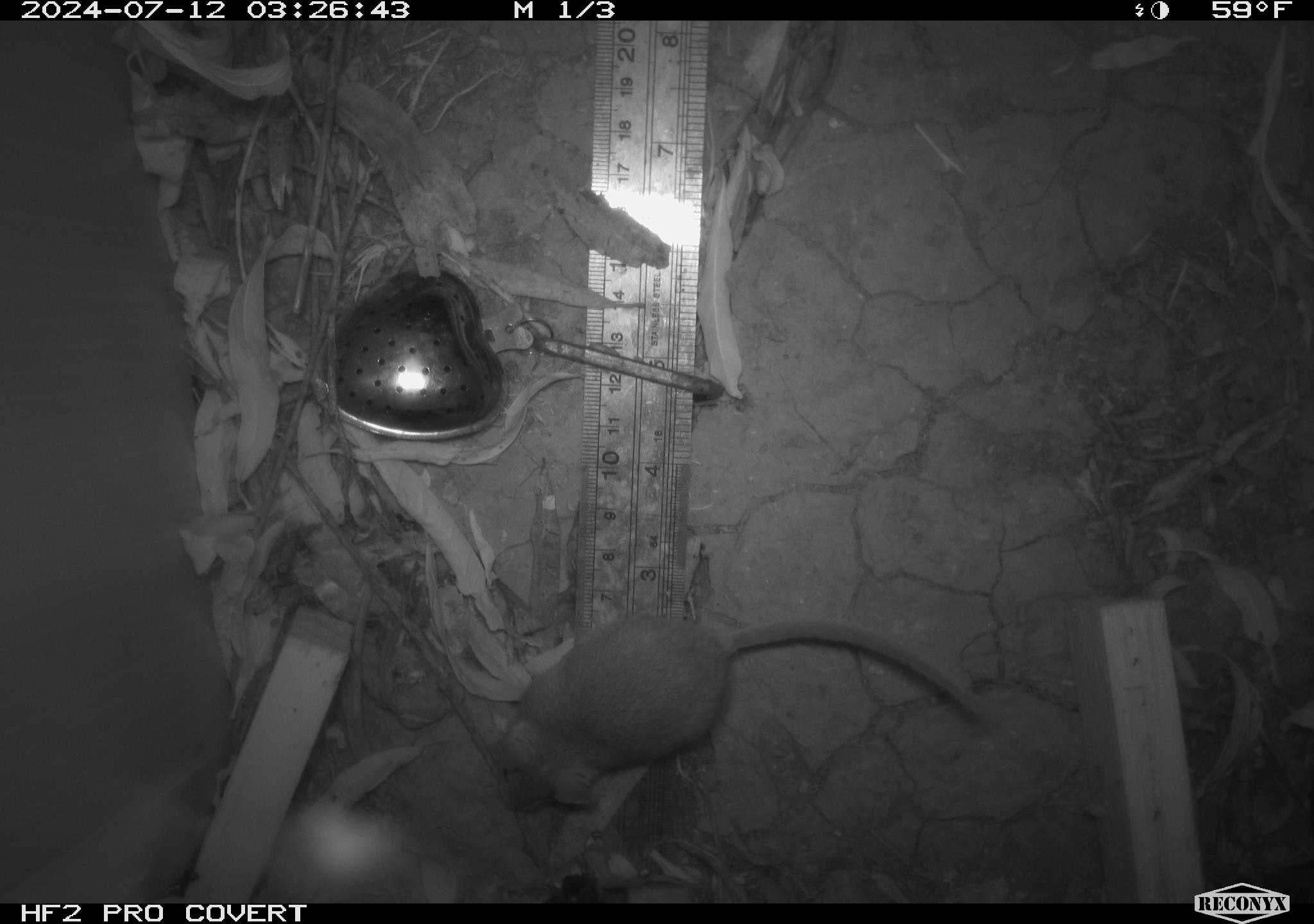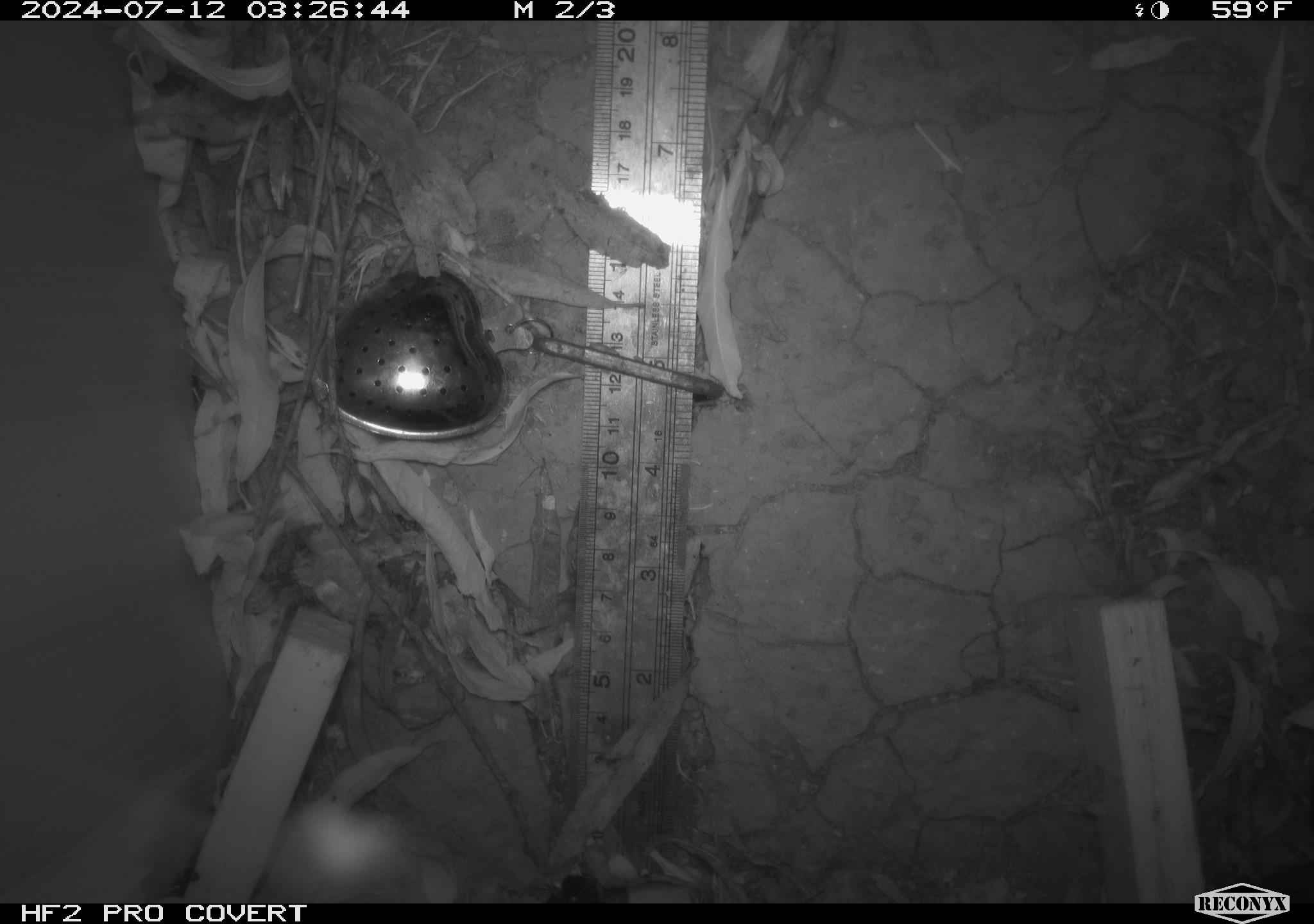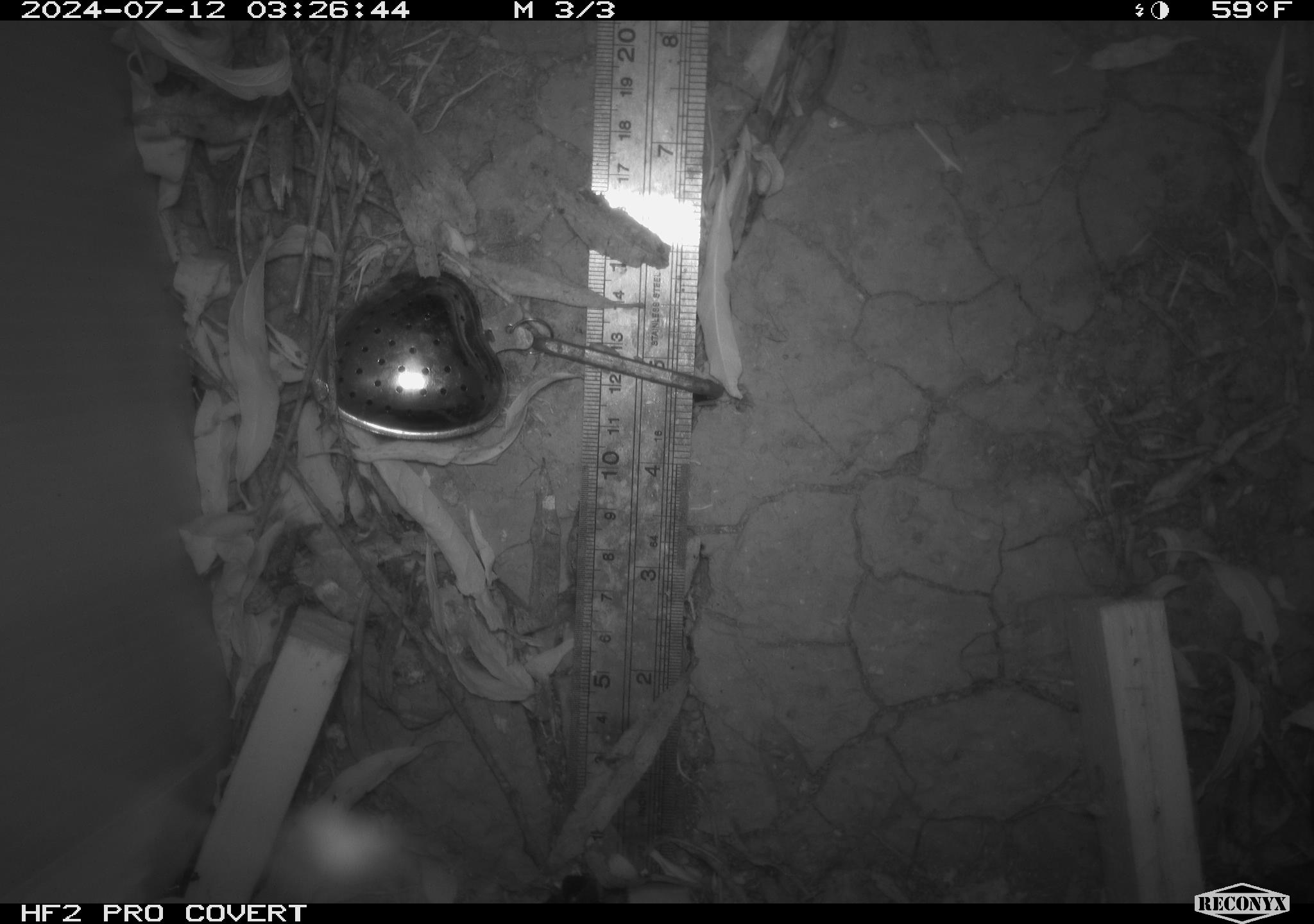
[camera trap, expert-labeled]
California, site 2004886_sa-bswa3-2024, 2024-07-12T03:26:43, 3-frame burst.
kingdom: Animalia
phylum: Chordata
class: Mammalia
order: Rodentia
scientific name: Rodentia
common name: mouse species